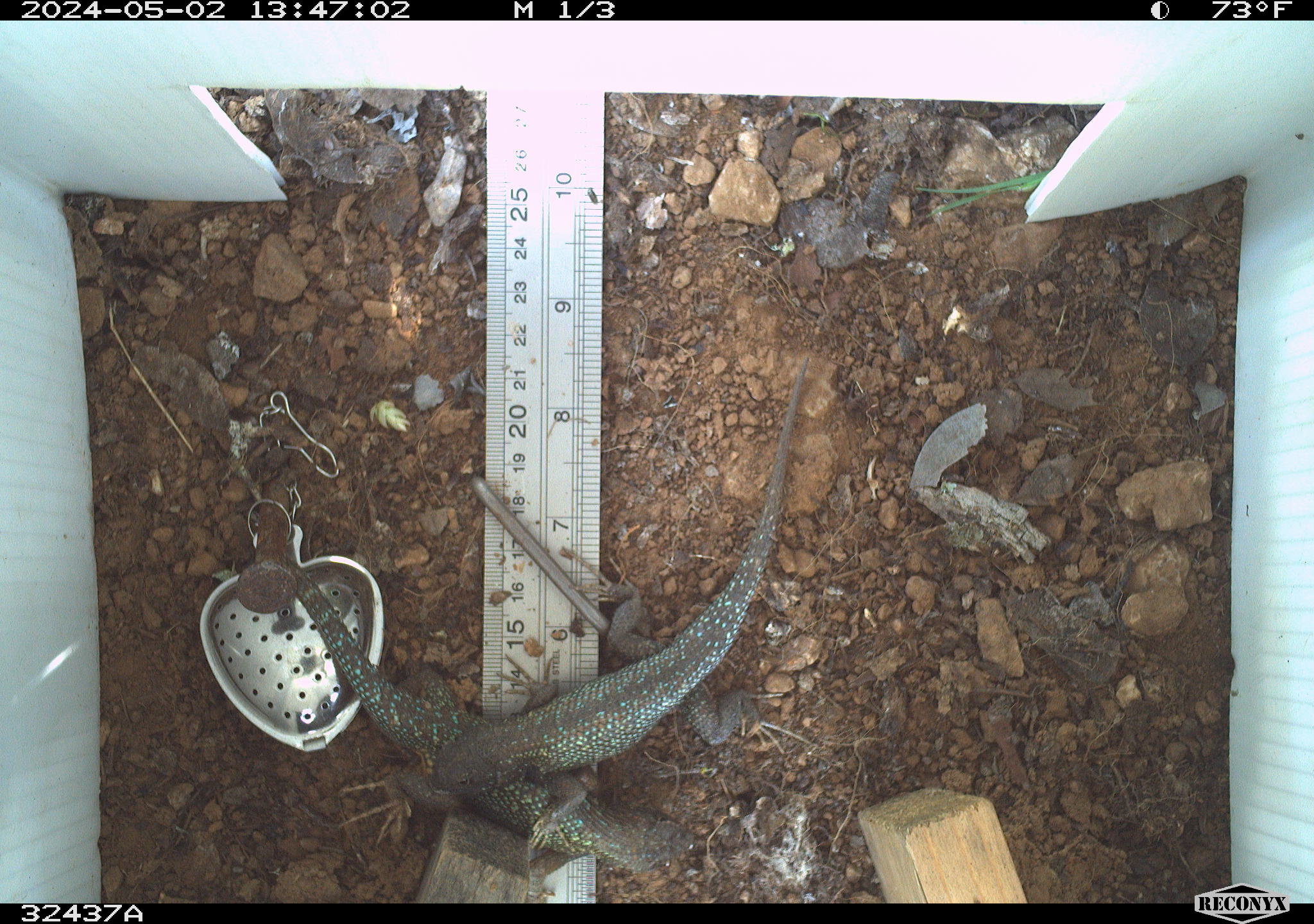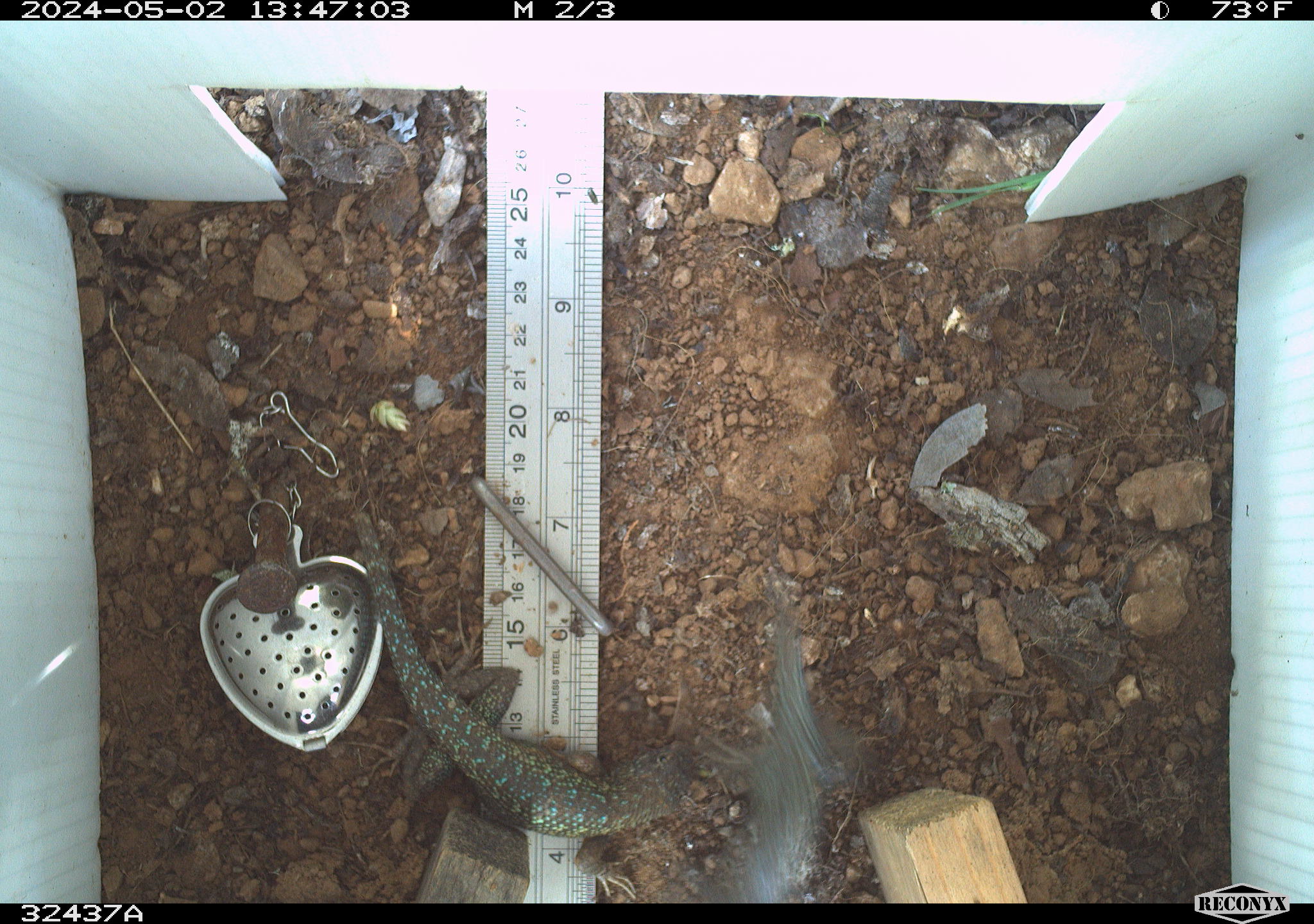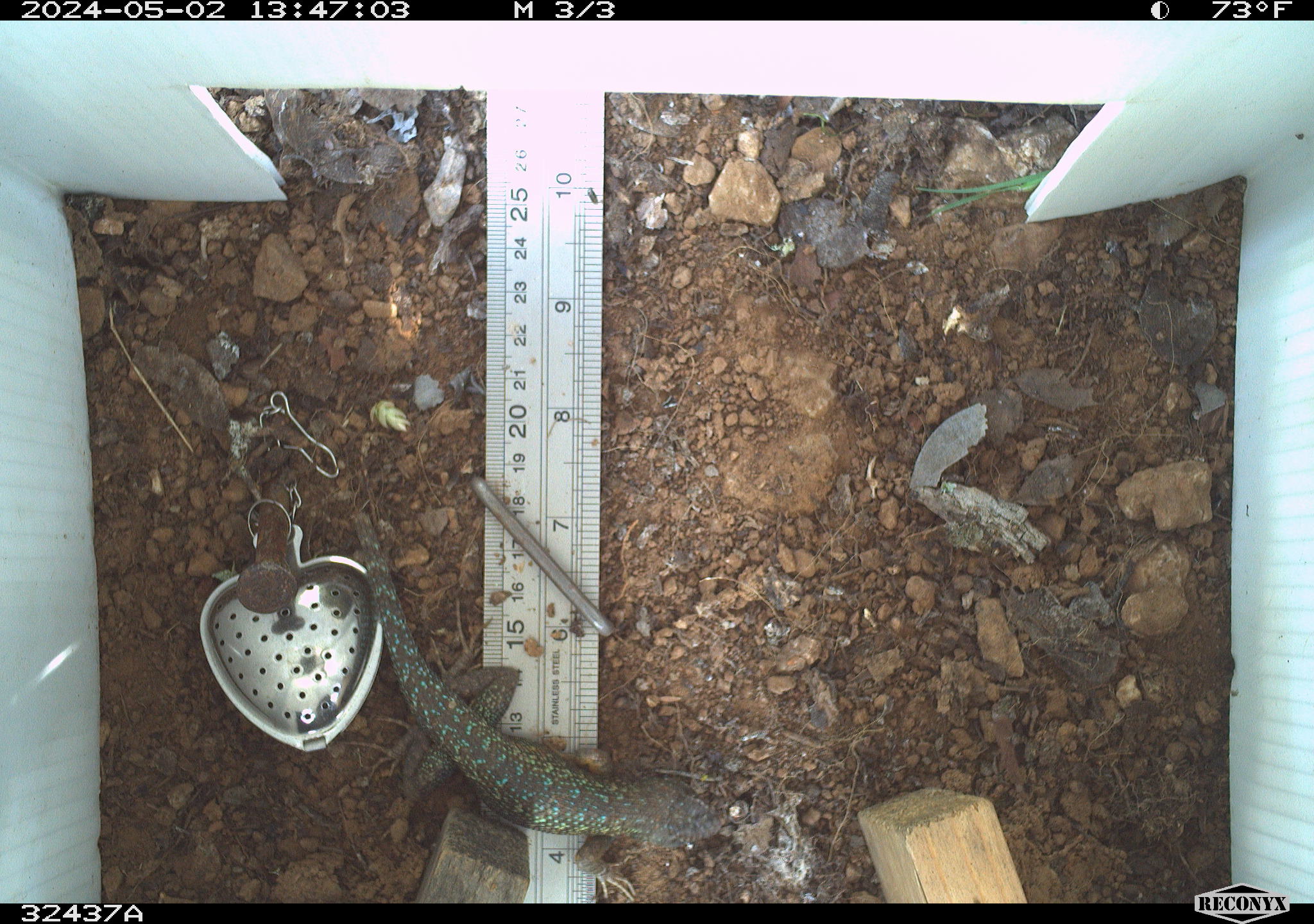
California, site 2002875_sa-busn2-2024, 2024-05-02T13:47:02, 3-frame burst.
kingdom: Animalia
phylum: Chordata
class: Reptilia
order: Squamata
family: Phrynosomatidae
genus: Sceloporus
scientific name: Sceloporus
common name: spiny lizards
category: sceloporus species